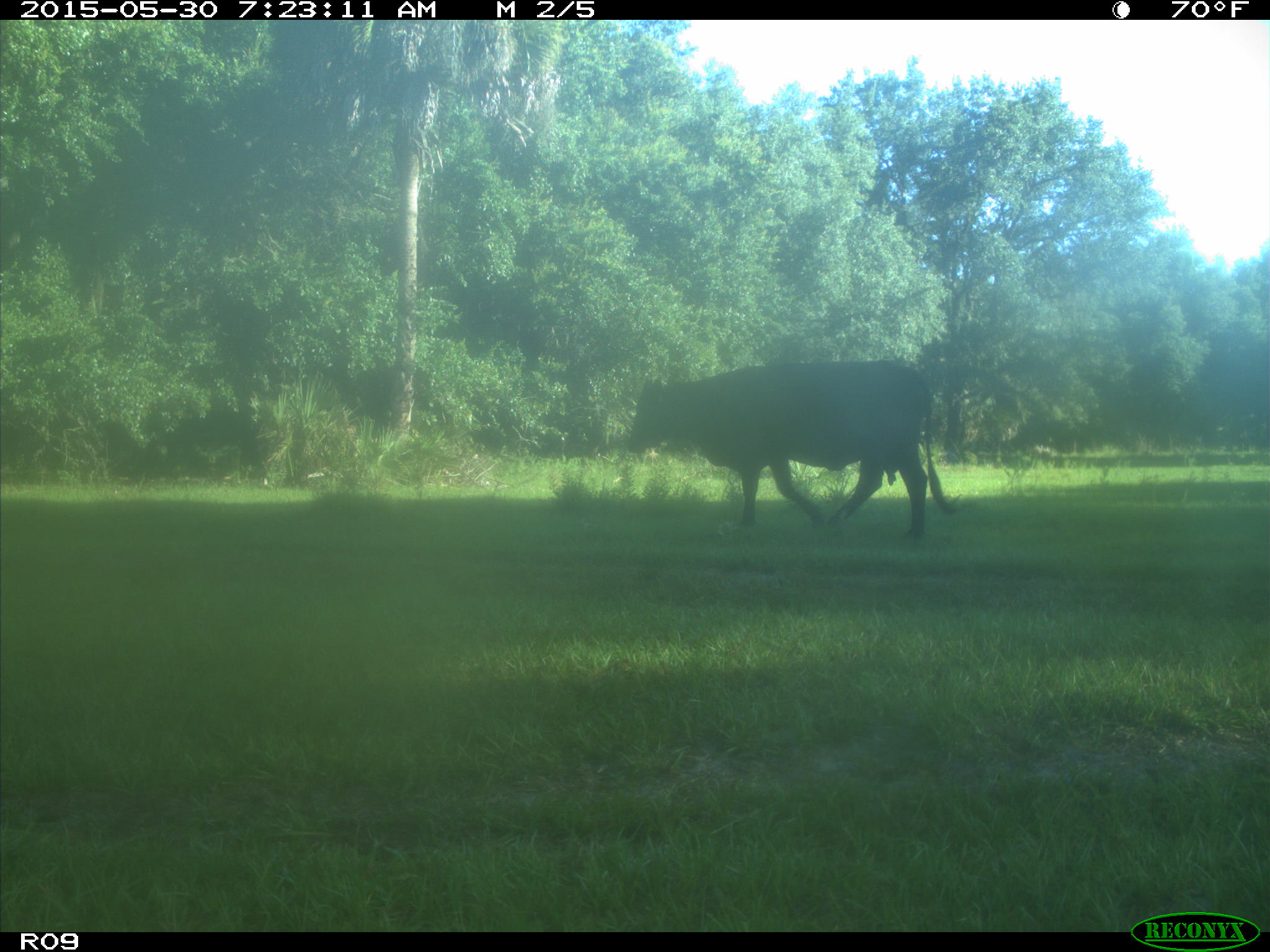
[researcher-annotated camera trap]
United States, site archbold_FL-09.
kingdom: Animalia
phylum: Chordata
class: Mammalia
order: Artiodactyla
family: Bovidae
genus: Bos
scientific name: Bos taurus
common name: domestic cow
Bos taurus (domestic cow).